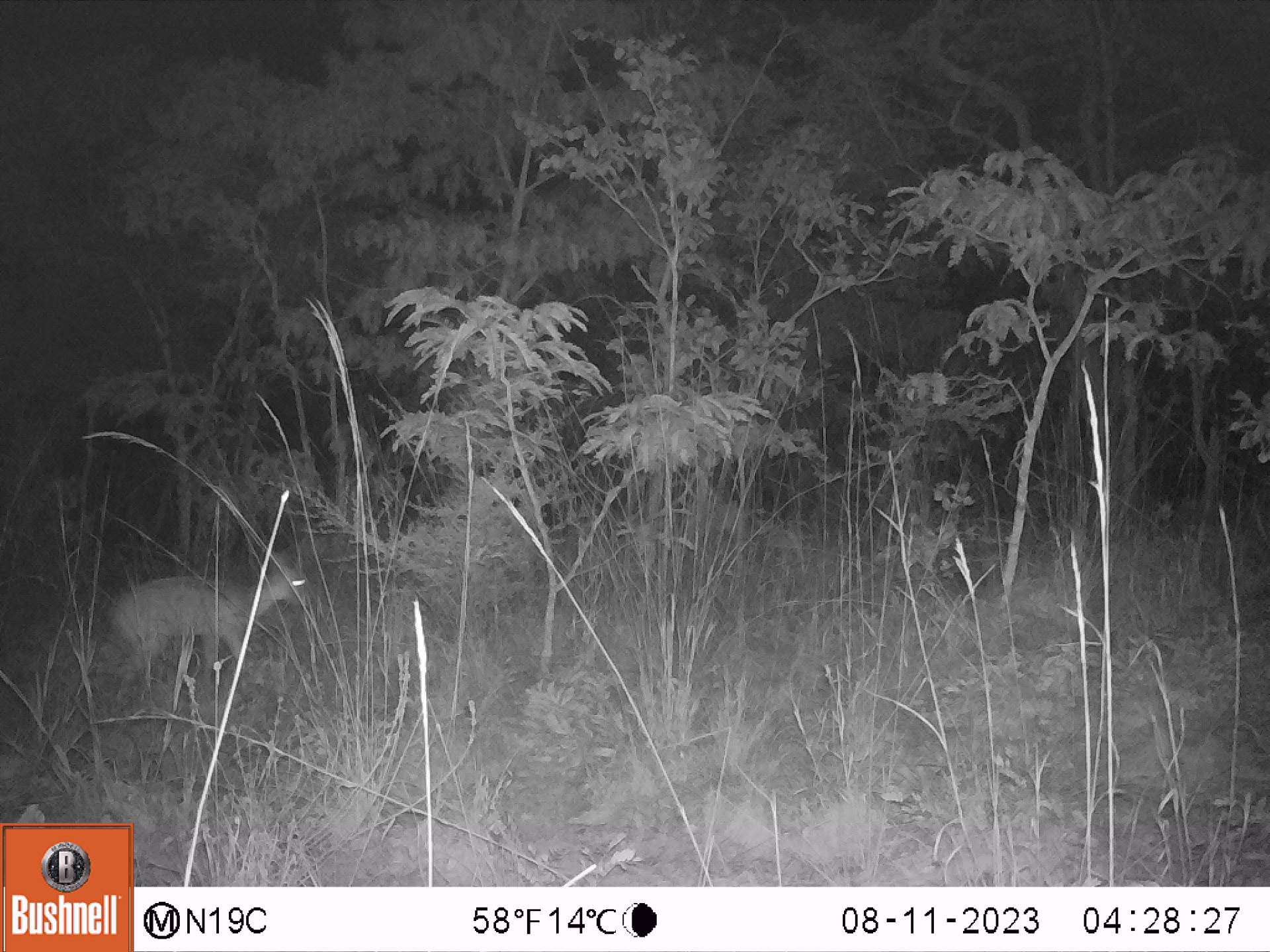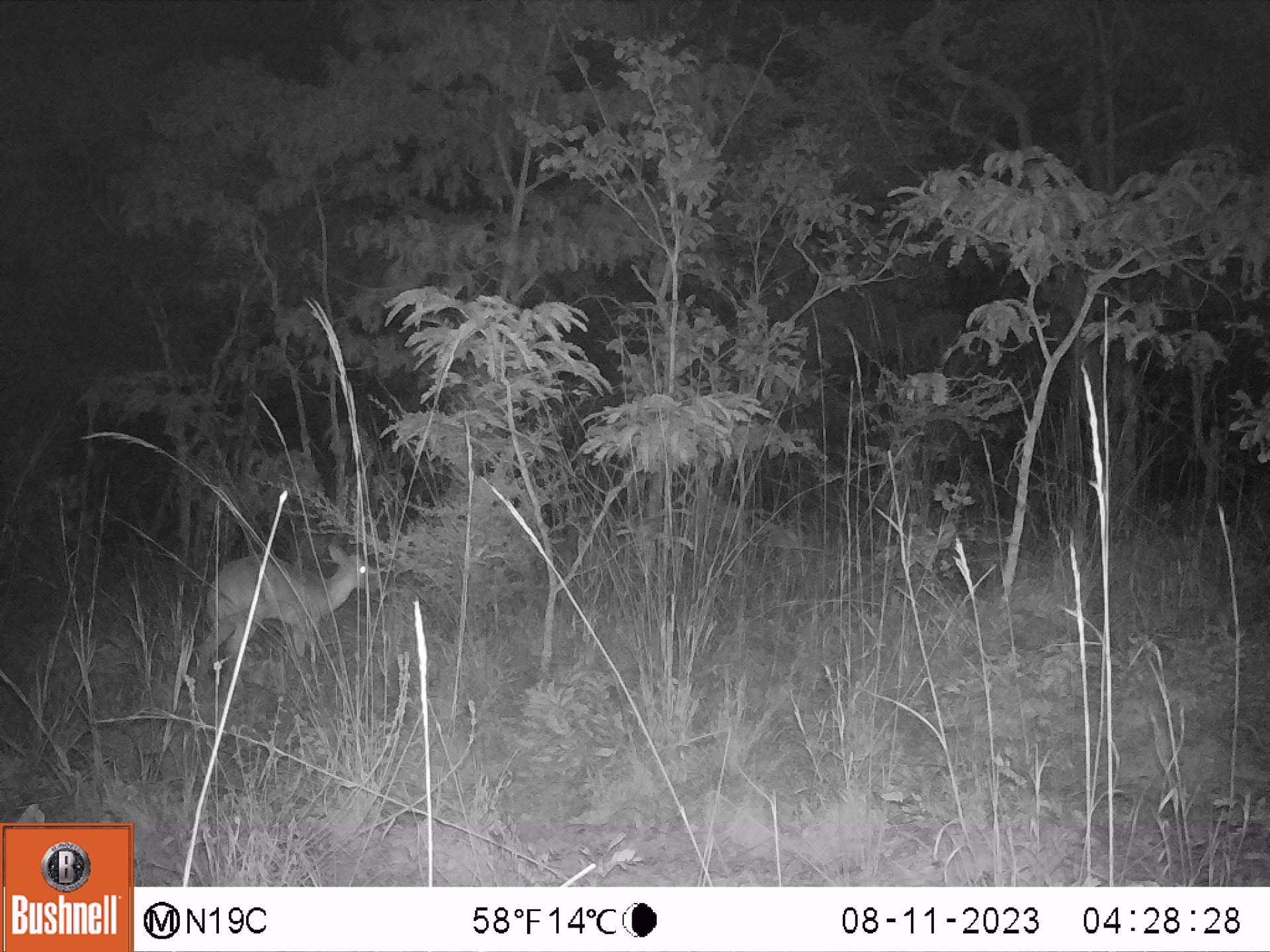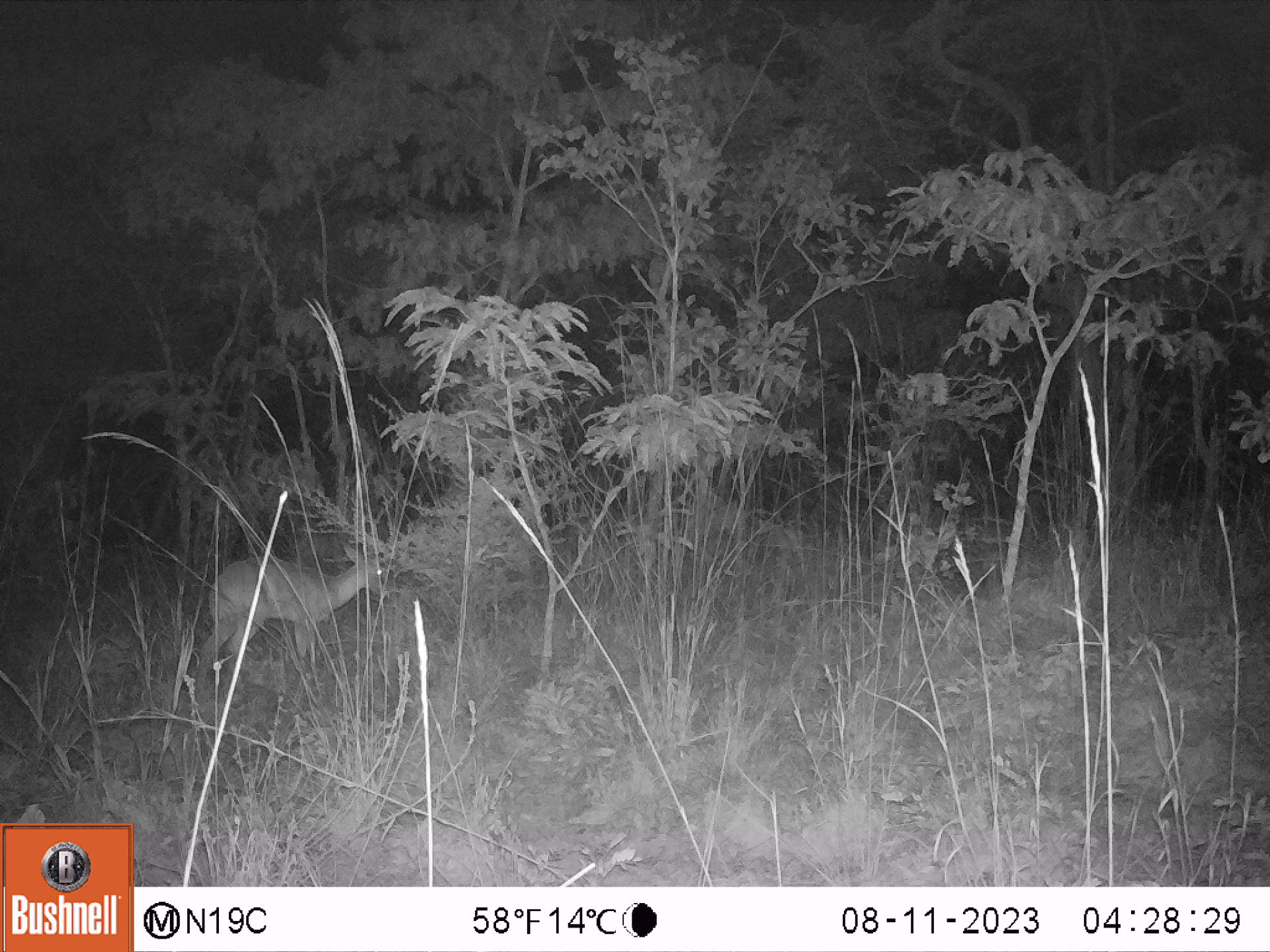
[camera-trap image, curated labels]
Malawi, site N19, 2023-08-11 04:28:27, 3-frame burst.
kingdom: Animalia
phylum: Chordata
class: Mammalia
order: Artiodactyla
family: Bovidae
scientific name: Antilopinae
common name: small antelope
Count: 1.